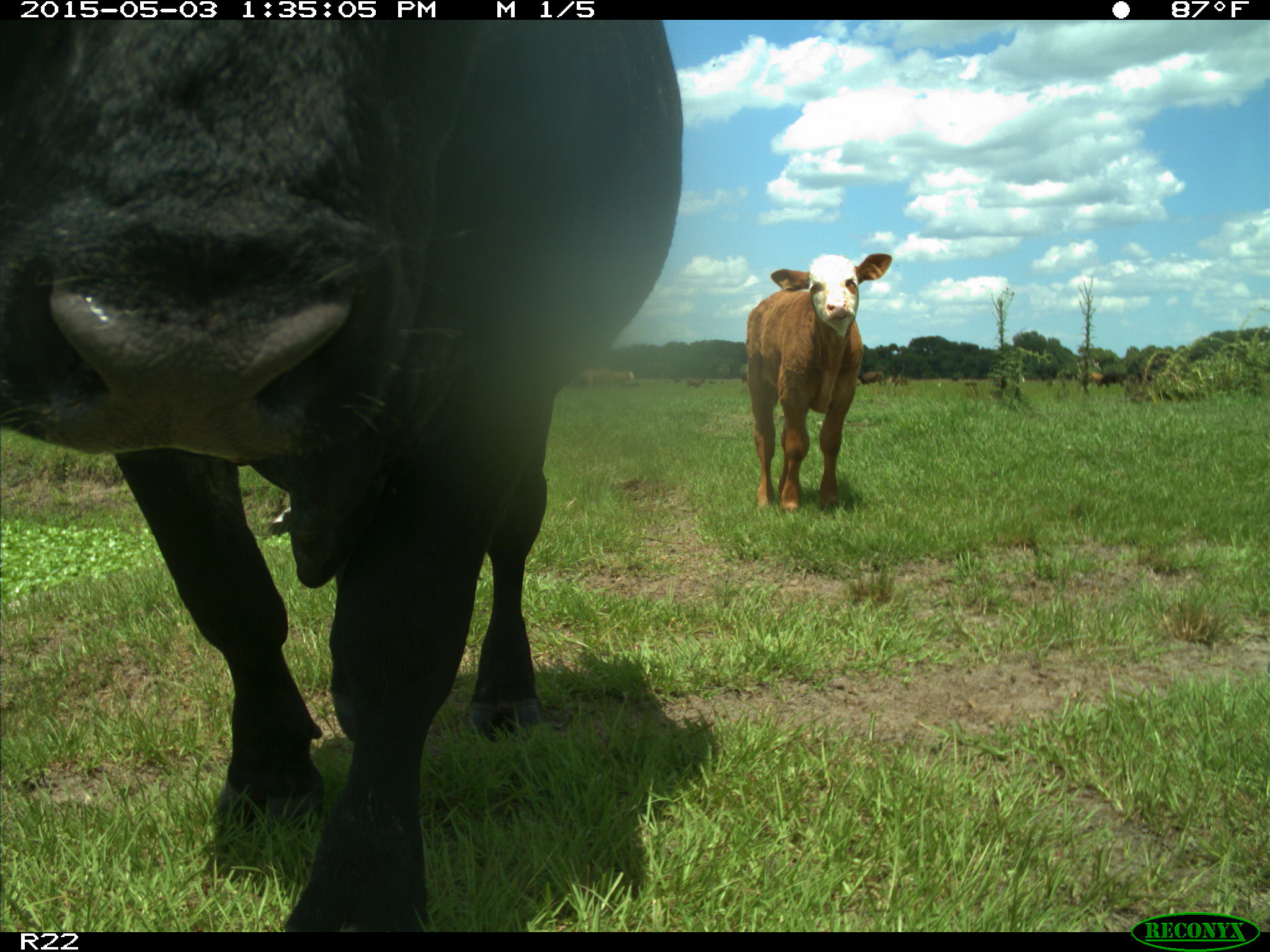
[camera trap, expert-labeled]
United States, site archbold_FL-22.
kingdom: Animalia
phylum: Chordata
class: Mammalia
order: Artiodactyla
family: Bovidae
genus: Bos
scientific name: Bos taurus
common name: domestic cow